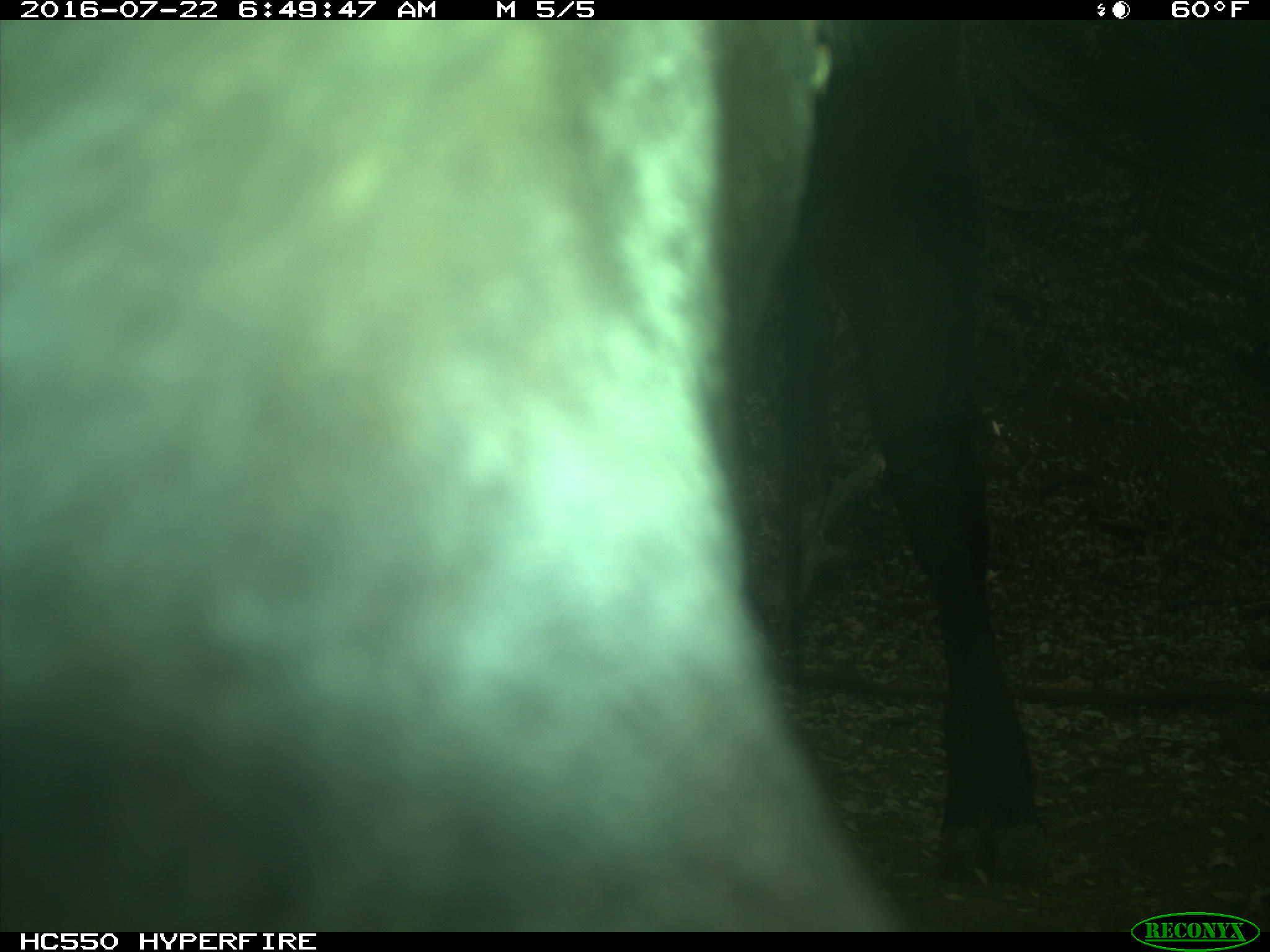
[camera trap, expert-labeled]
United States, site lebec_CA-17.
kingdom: Animalia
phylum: Chordata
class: Mammalia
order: Artiodactyla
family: Bovidae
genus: Bos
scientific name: Bos taurus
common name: domestic cow